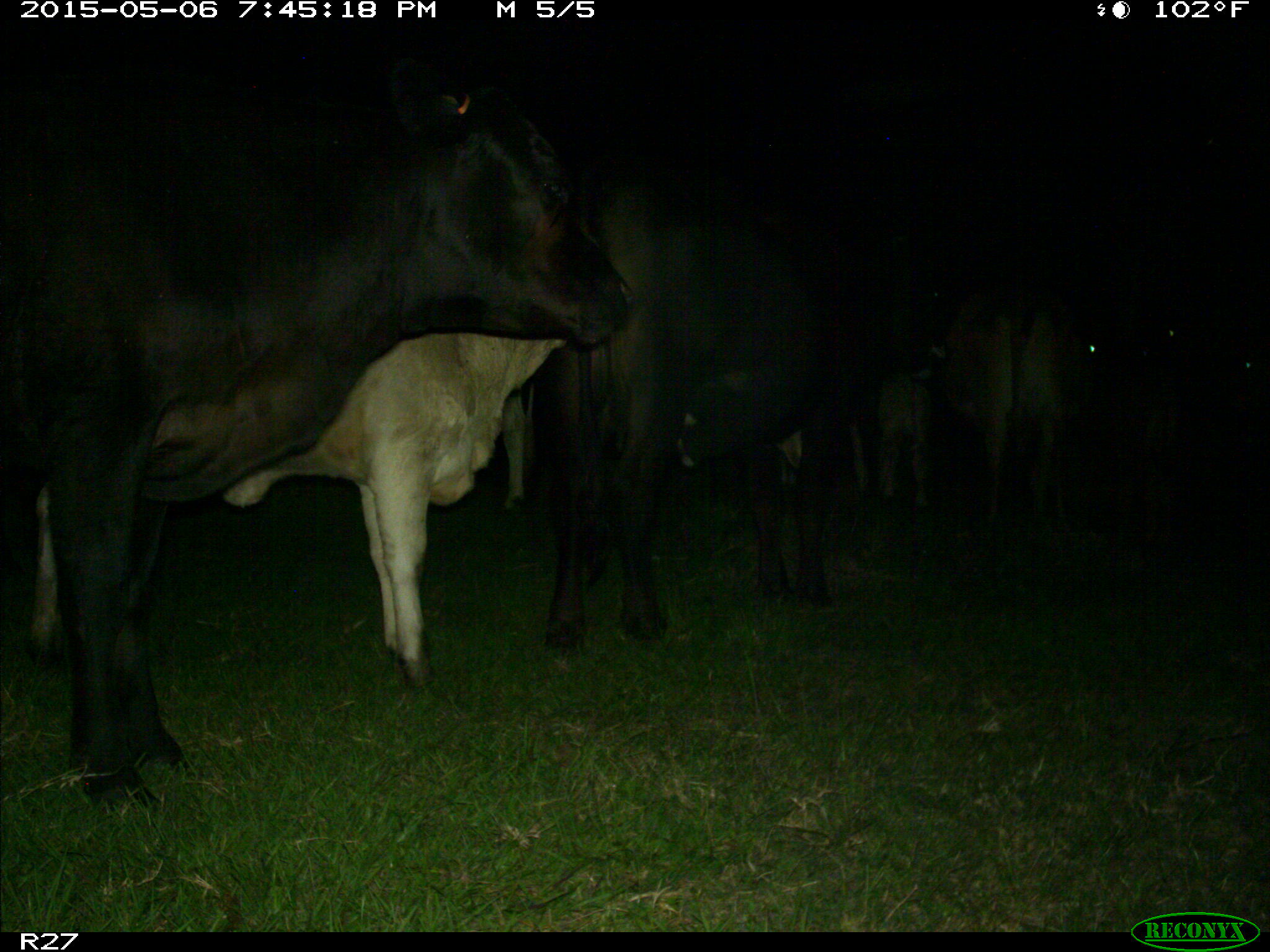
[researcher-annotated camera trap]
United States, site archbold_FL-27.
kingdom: Animalia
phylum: Chordata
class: Mammalia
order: Artiodactyla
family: Bovidae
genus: Bos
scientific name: Bos taurus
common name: domestic cow